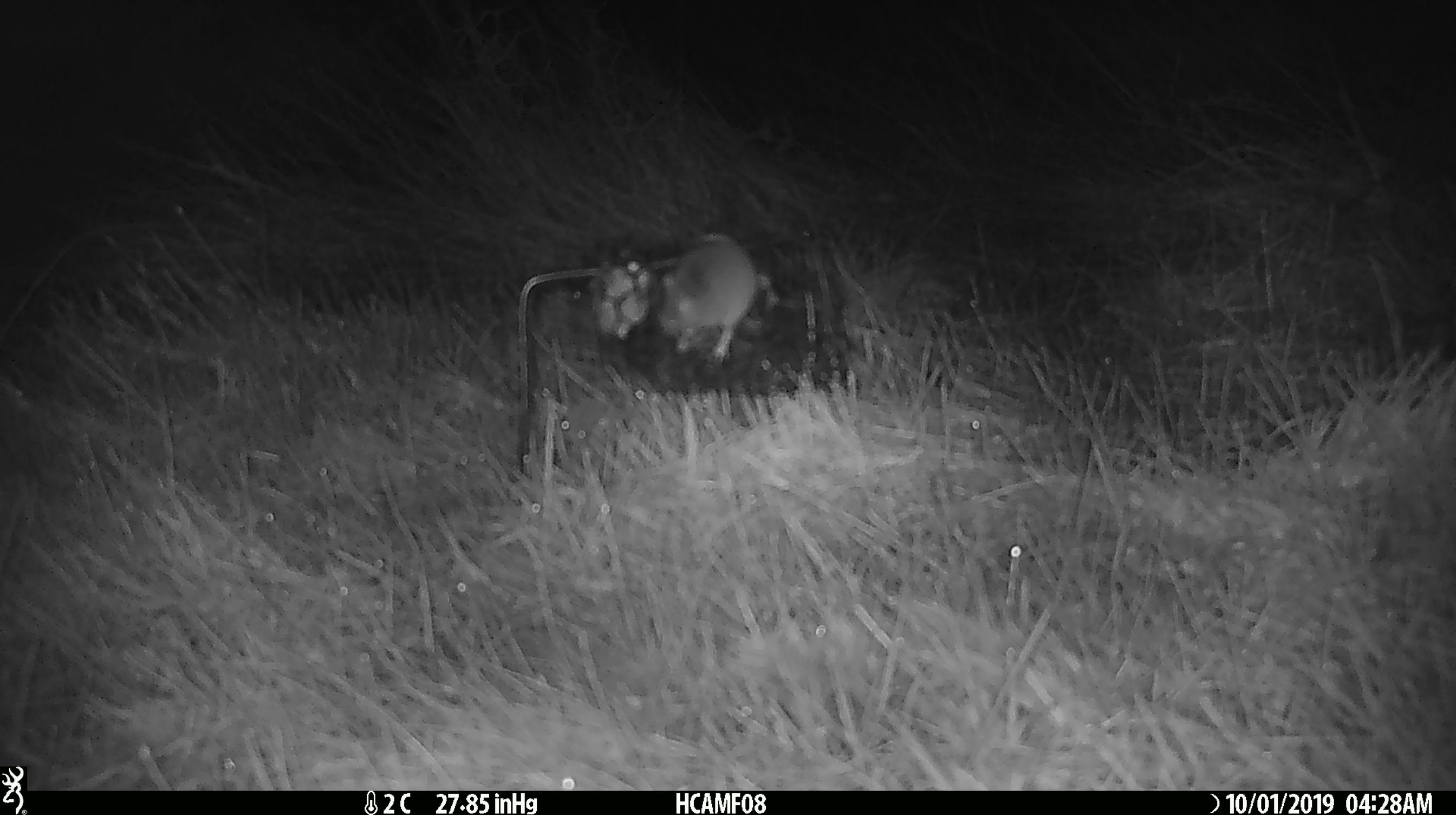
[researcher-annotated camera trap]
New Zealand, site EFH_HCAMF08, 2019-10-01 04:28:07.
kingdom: Animalia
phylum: Chordata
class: Mammalia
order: Rodentia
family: Muridae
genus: Mus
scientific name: Mus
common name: mouse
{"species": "mouse (Mus)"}